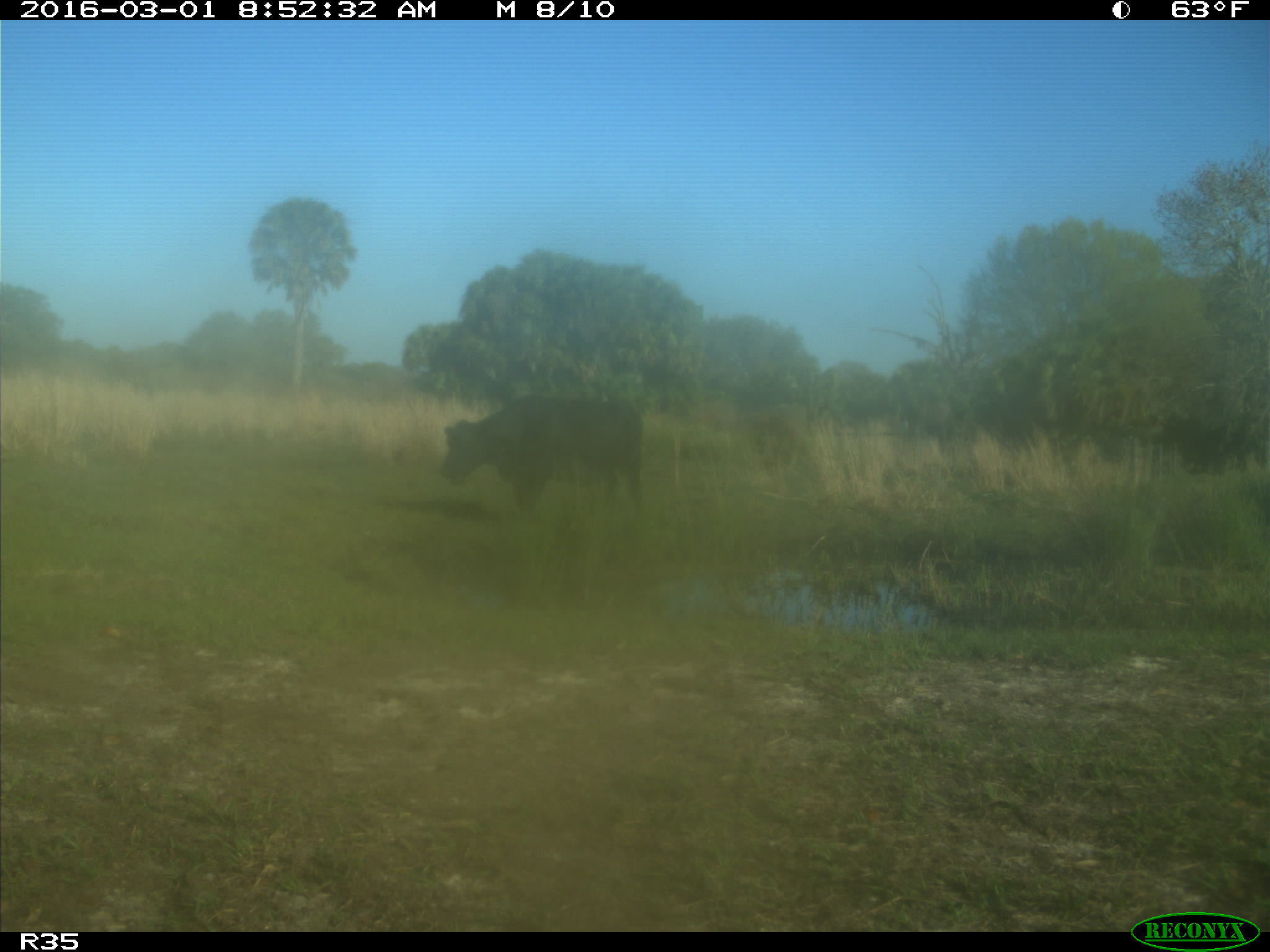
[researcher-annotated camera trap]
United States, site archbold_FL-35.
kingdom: Animalia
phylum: Chordata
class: Mammalia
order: Artiodactyla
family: Bovidae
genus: Bos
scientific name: Bos taurus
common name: domestic cow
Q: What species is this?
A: Bos taurus (domestic cow).